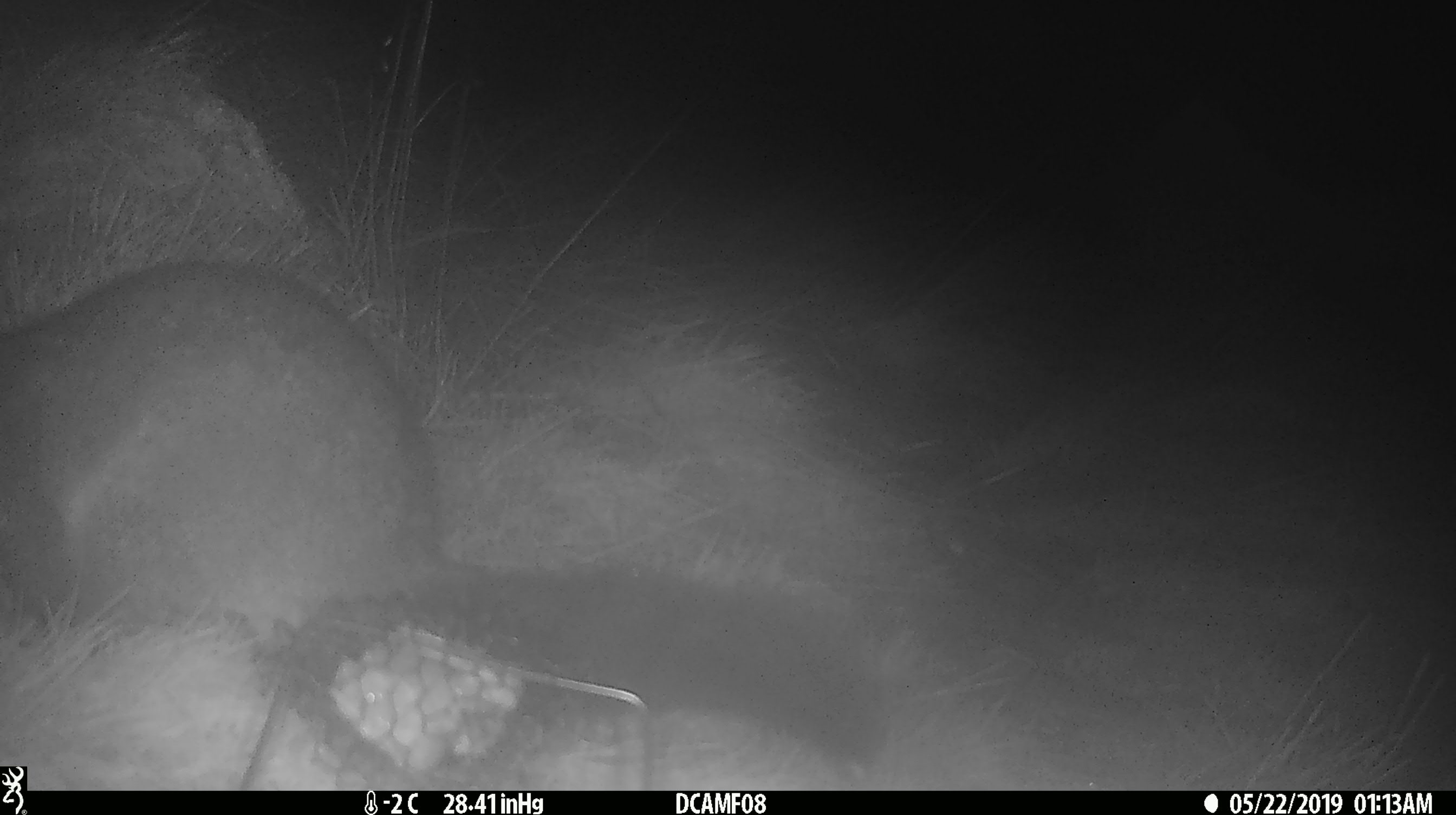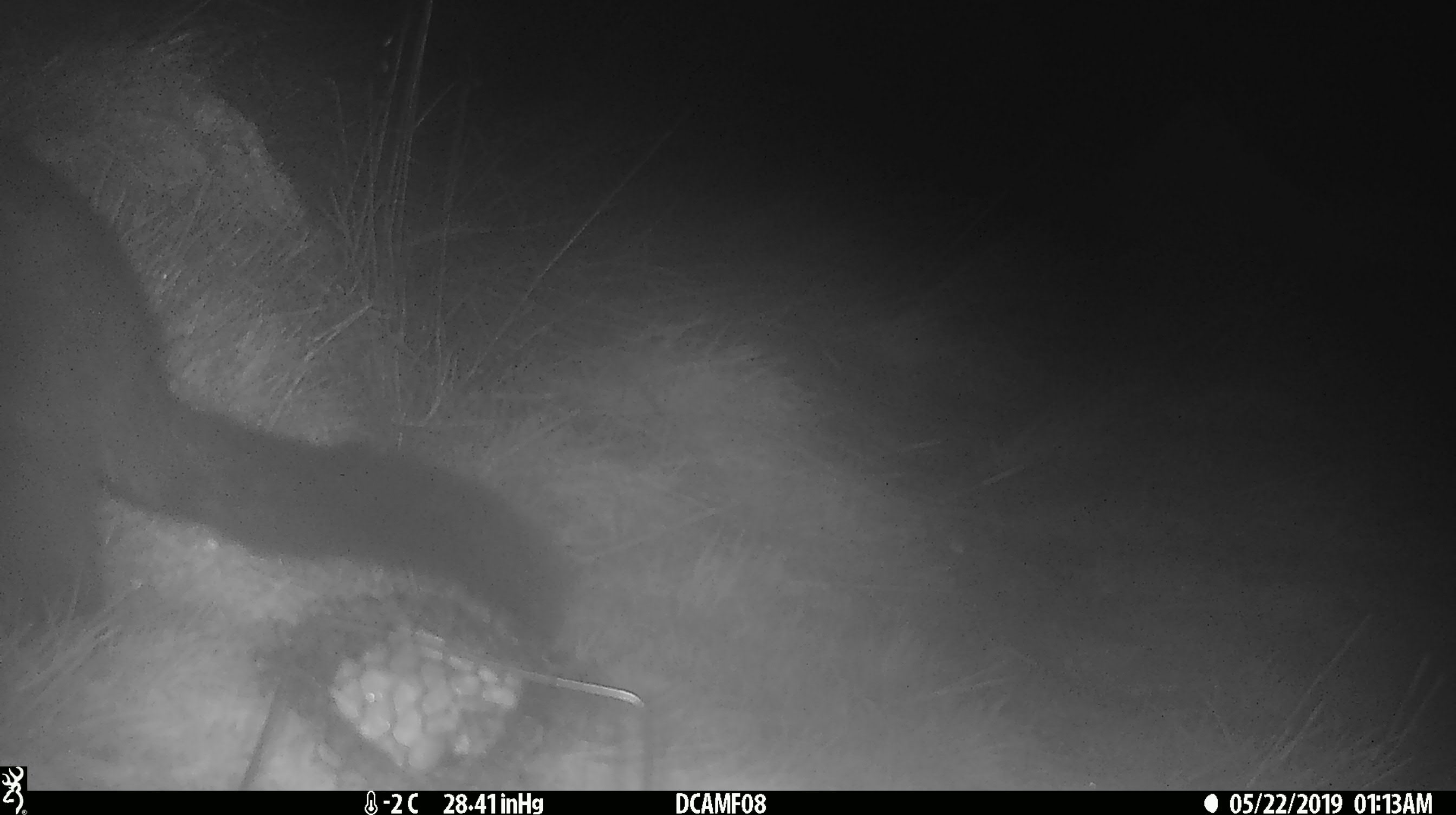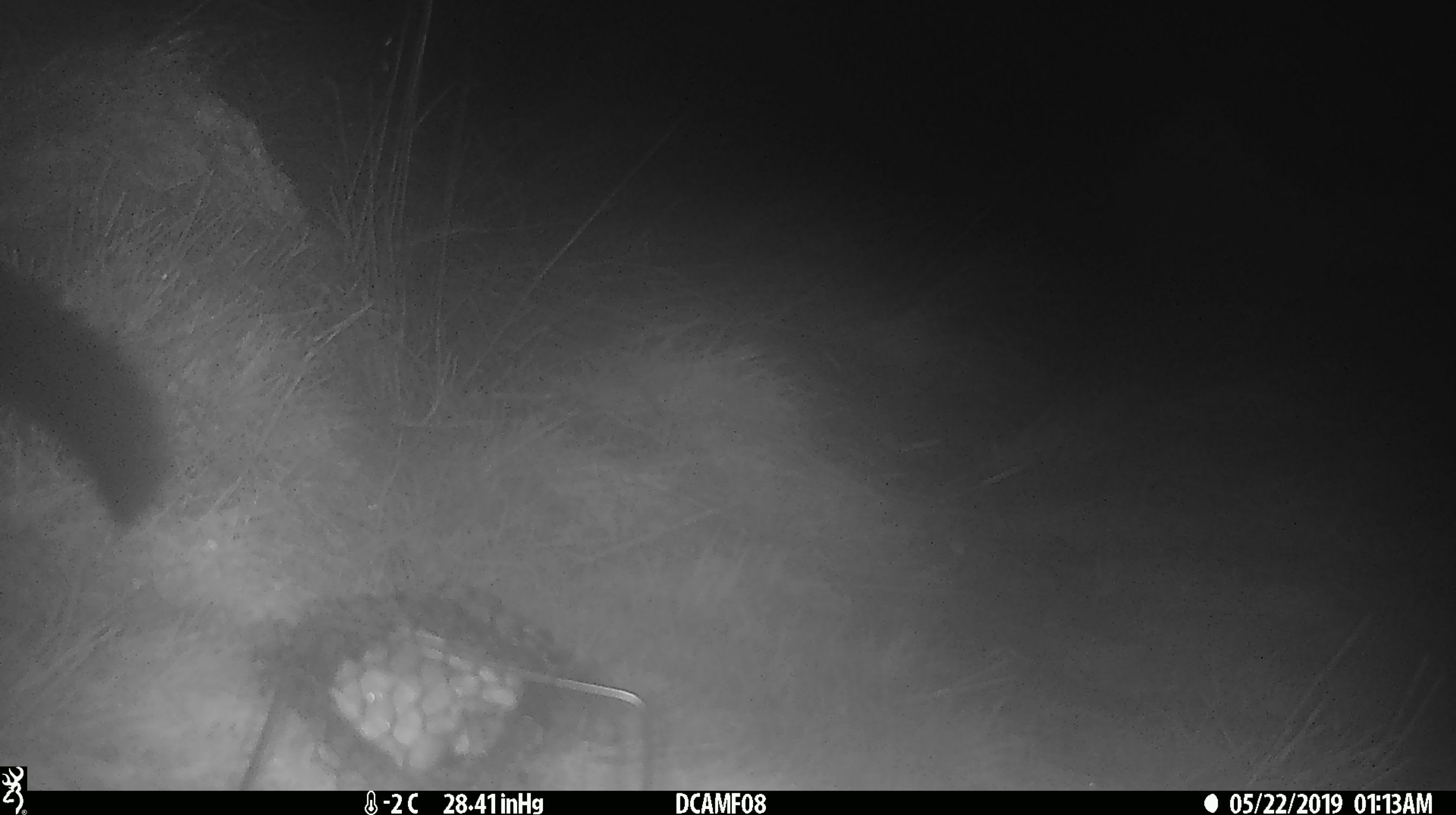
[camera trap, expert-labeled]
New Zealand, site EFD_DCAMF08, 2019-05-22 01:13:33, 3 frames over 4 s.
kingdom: Animalia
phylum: Chordata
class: Mammalia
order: Diprotodontia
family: Phalangeridae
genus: Trichosurus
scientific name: Trichosurus vulpecula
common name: common brushtail possum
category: possum